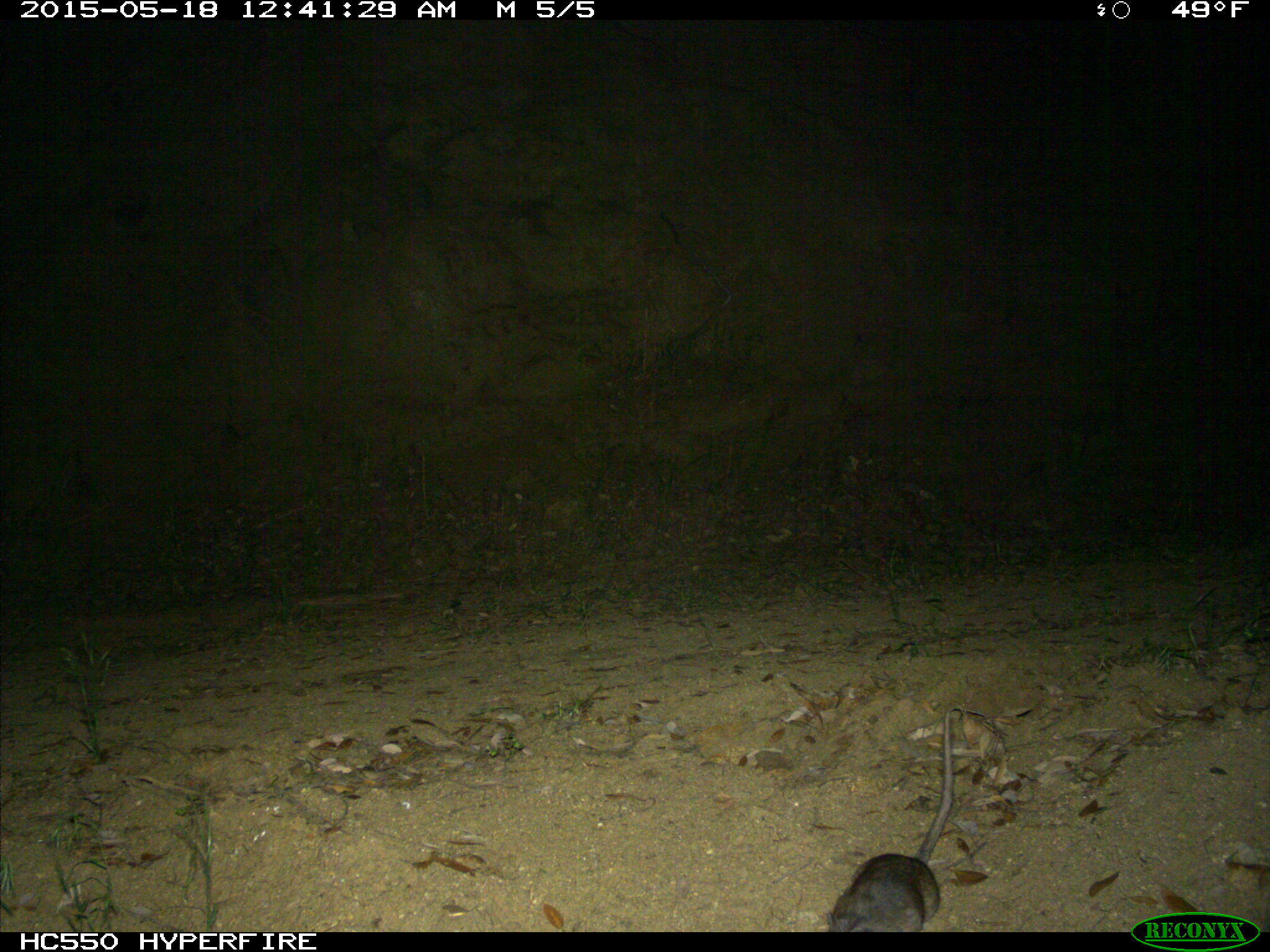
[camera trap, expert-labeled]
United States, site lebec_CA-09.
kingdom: Animalia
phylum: Chordata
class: Mammalia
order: Rodentia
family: Cricetidae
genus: Neotoma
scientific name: Neotoma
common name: pack rat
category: unidentified pack rat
Unidentified pack rat (pack rat) (Neotoma).